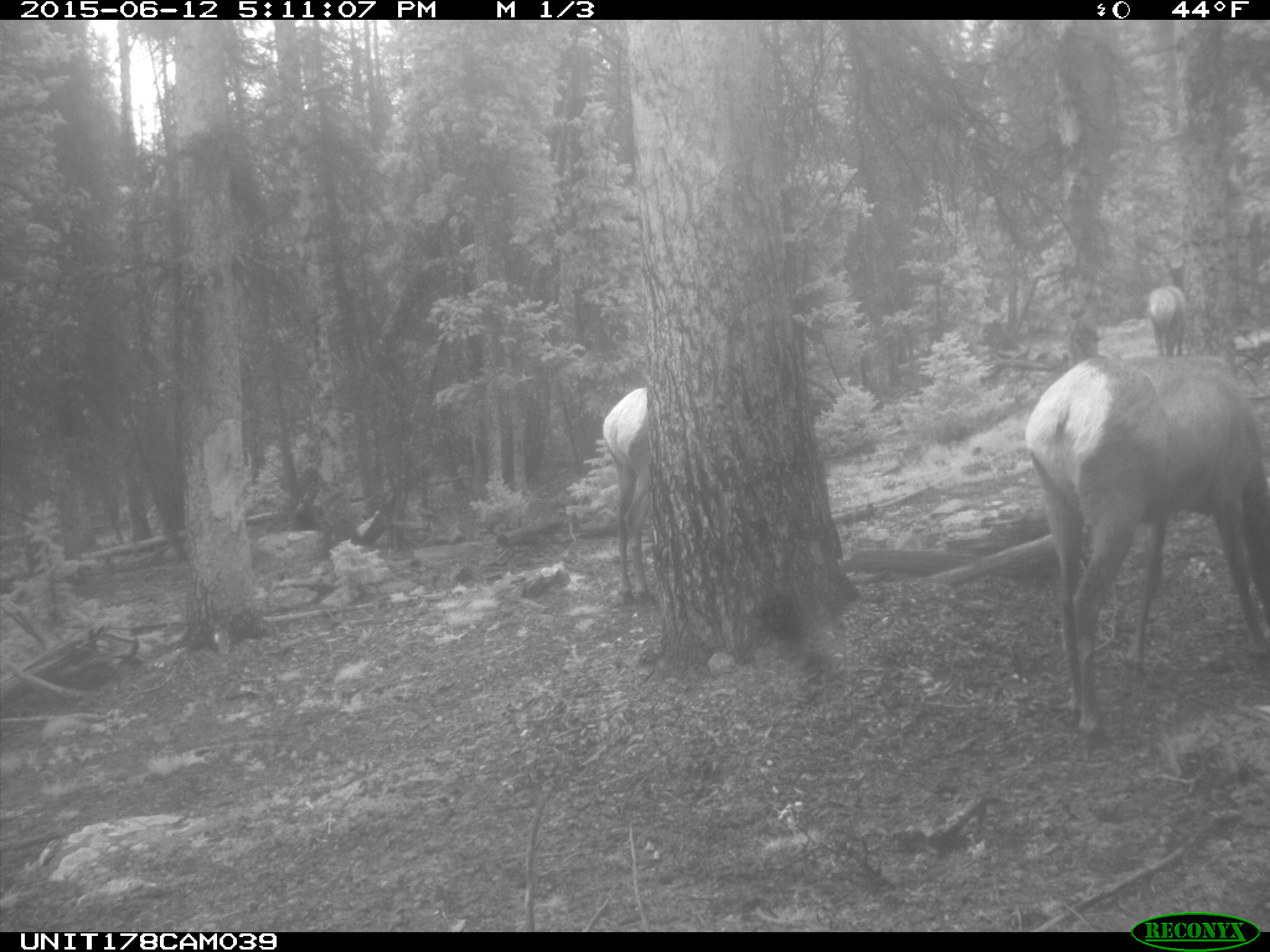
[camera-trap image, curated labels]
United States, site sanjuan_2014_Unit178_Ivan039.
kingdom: Animalia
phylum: Chordata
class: Mammalia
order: Artiodactyla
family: Cervidae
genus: Cervus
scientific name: Cervus elaphus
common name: red deer